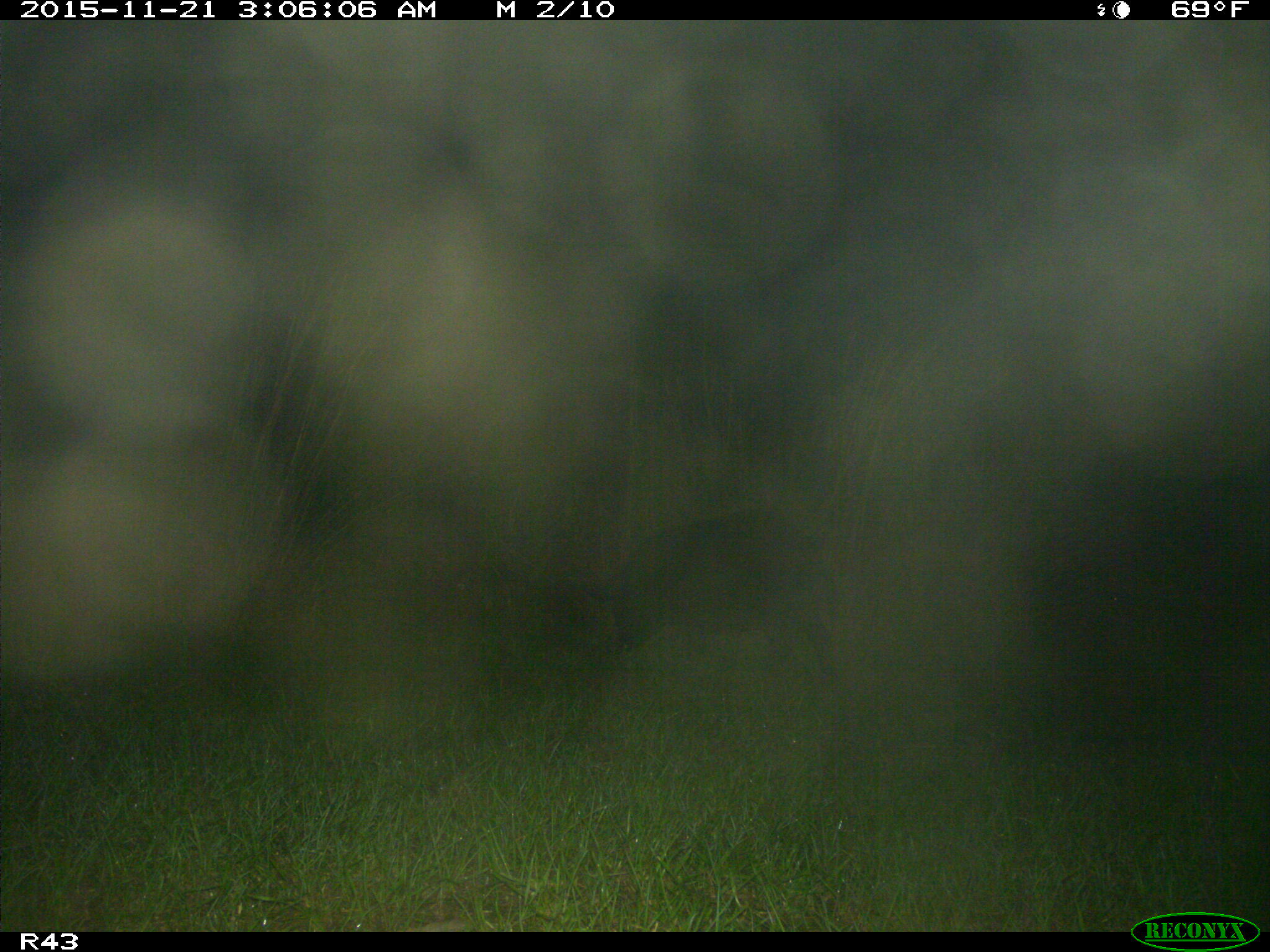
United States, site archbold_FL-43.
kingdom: Animalia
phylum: Chordata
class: Mammalia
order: Artiodactyla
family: Suidae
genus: Sus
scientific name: Sus scrofa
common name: wild boar